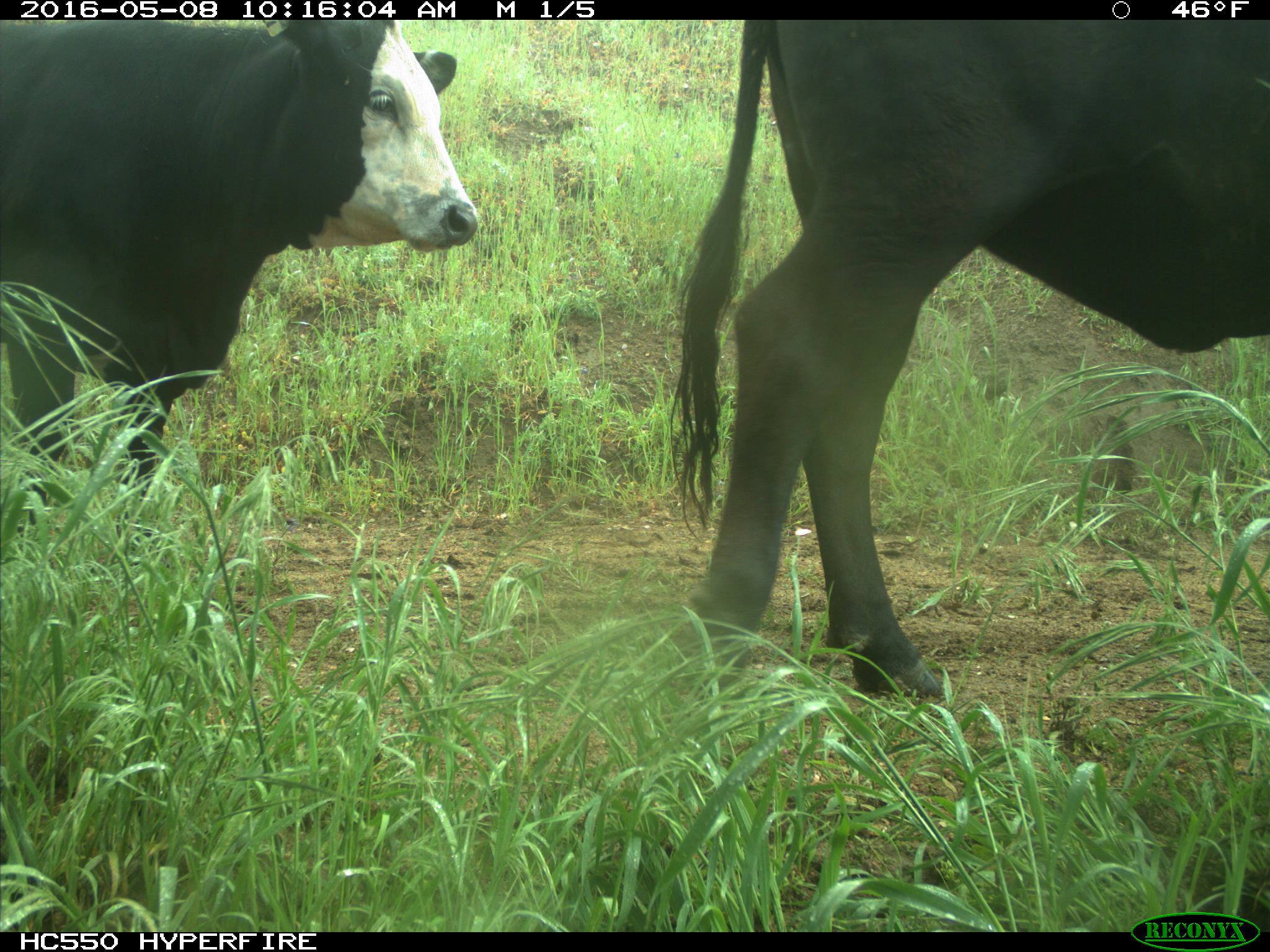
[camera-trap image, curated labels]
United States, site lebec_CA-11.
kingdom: Animalia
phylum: Chordata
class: Mammalia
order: Artiodactyla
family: Bovidae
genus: Bos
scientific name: Bos taurus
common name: domestic cow